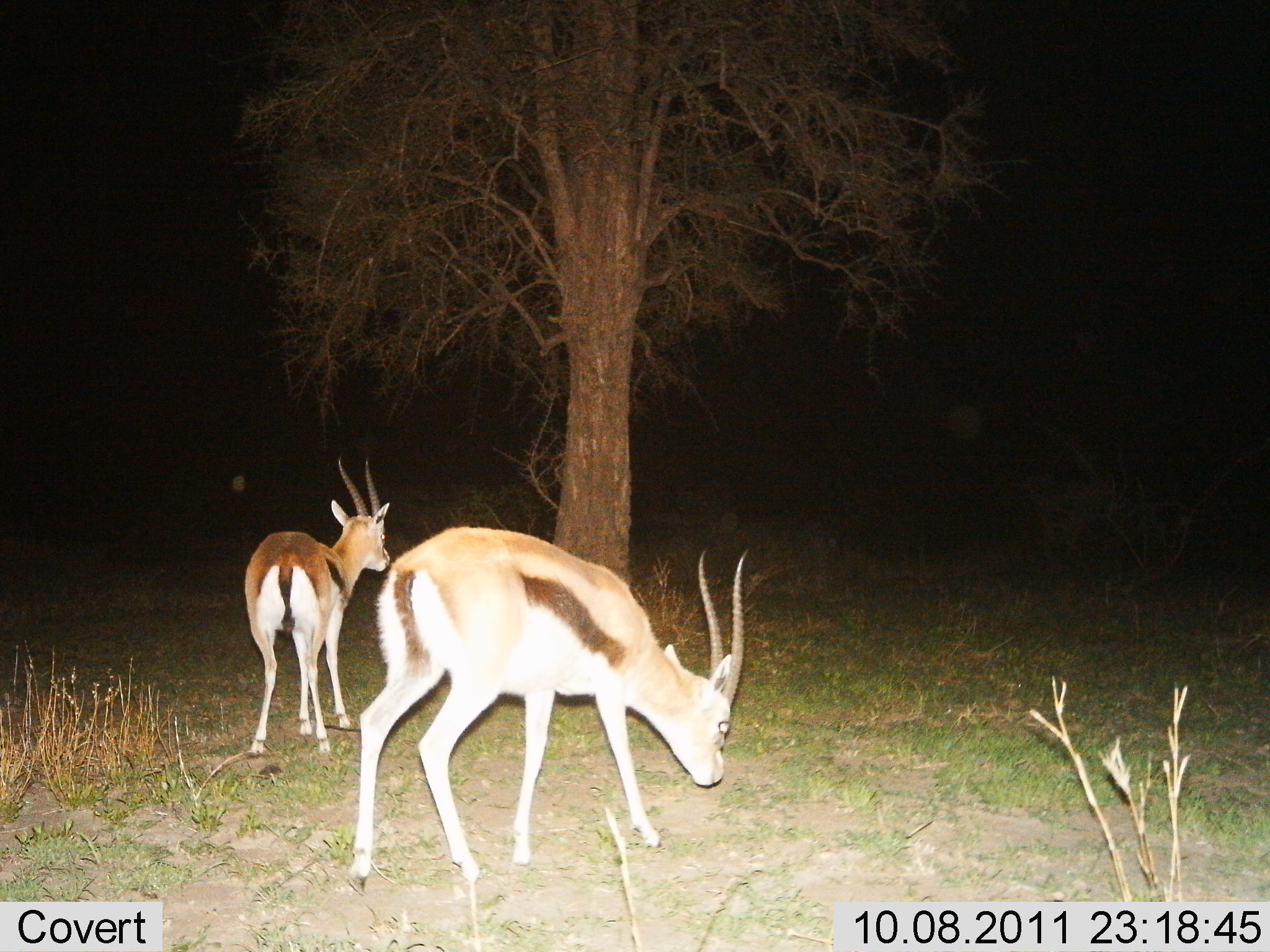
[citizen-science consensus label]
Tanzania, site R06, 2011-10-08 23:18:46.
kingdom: Animalia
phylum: Chordata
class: Mammalia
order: Artiodactyla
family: Bovidae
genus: Eudorcas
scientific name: Eudorcas thomsonii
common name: thomson's gazelle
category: gazellethomsons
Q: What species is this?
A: Gazellethomsons (thomson's gazelle) (Eudorcas thomsonii).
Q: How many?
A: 2.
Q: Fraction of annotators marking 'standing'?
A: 80%.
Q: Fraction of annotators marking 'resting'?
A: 0%.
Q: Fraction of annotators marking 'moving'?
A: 0%.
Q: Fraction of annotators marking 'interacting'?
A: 0%.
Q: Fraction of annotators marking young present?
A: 0%.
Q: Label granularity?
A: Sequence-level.